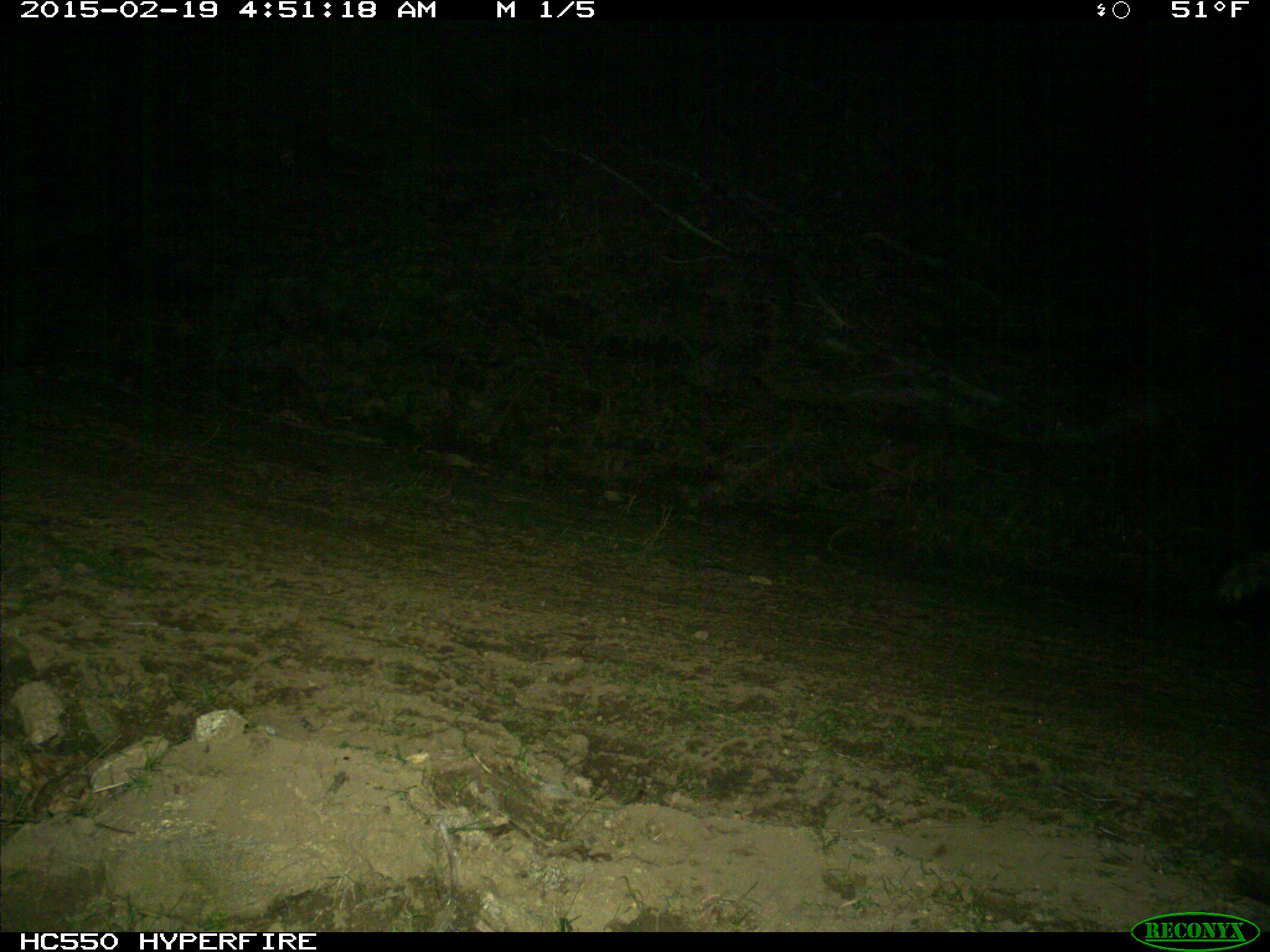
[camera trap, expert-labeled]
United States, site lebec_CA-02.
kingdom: Animalia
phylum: Chordata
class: Mammalia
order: Carnivora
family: Mephitidae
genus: Mephitis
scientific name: Mephitis mephitis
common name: striped skunk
Mephitis mephitis (striped skunk).